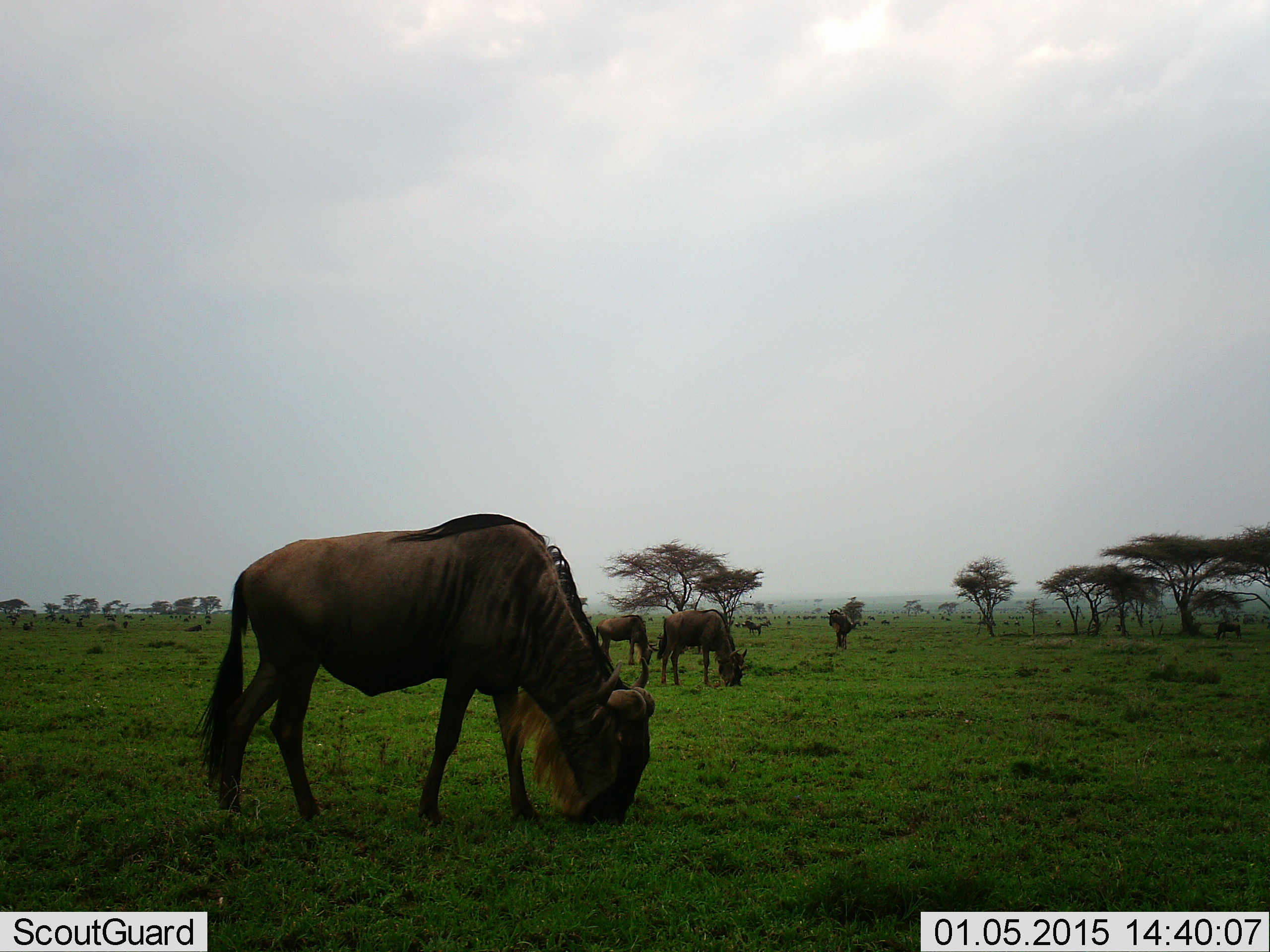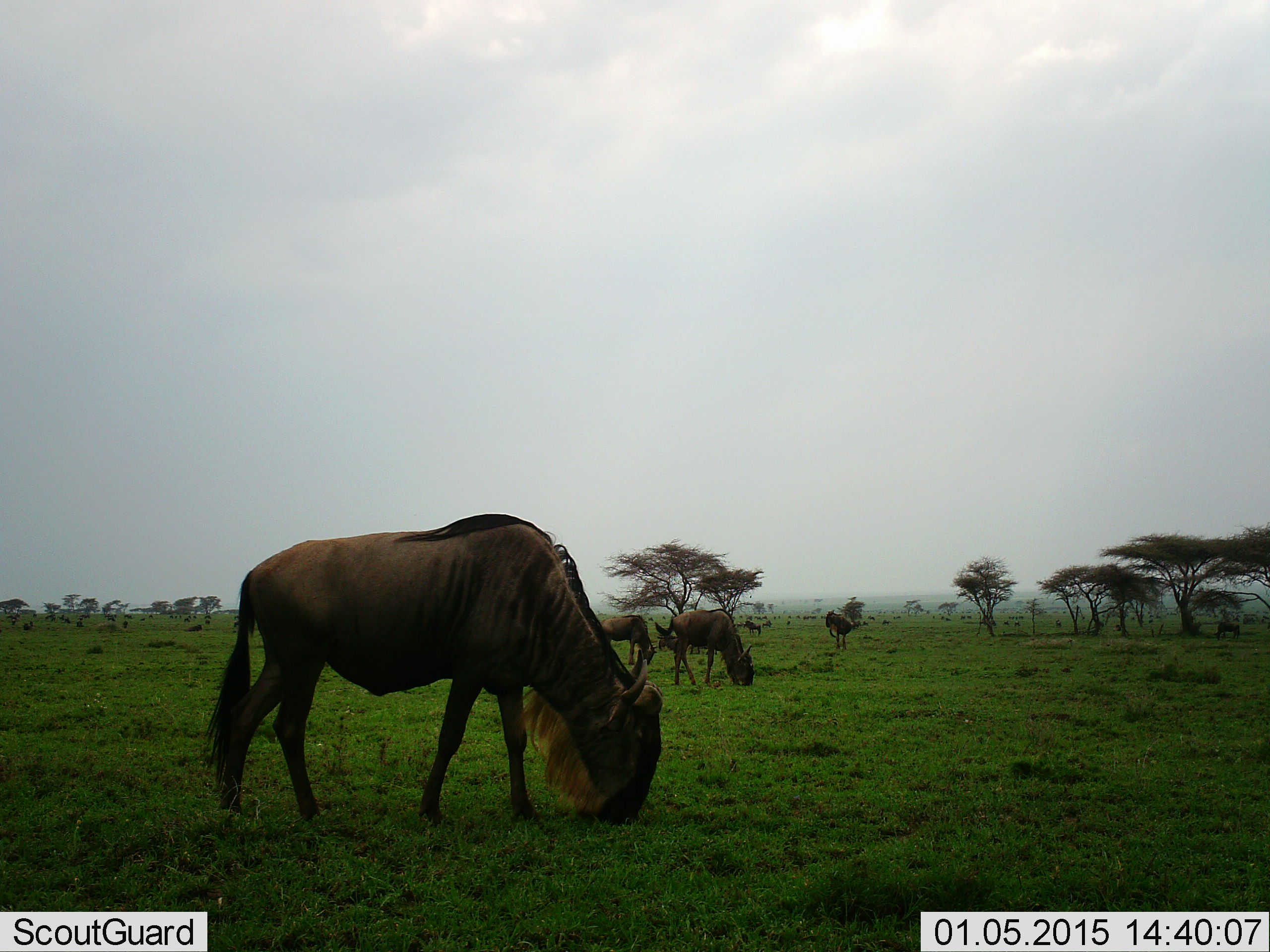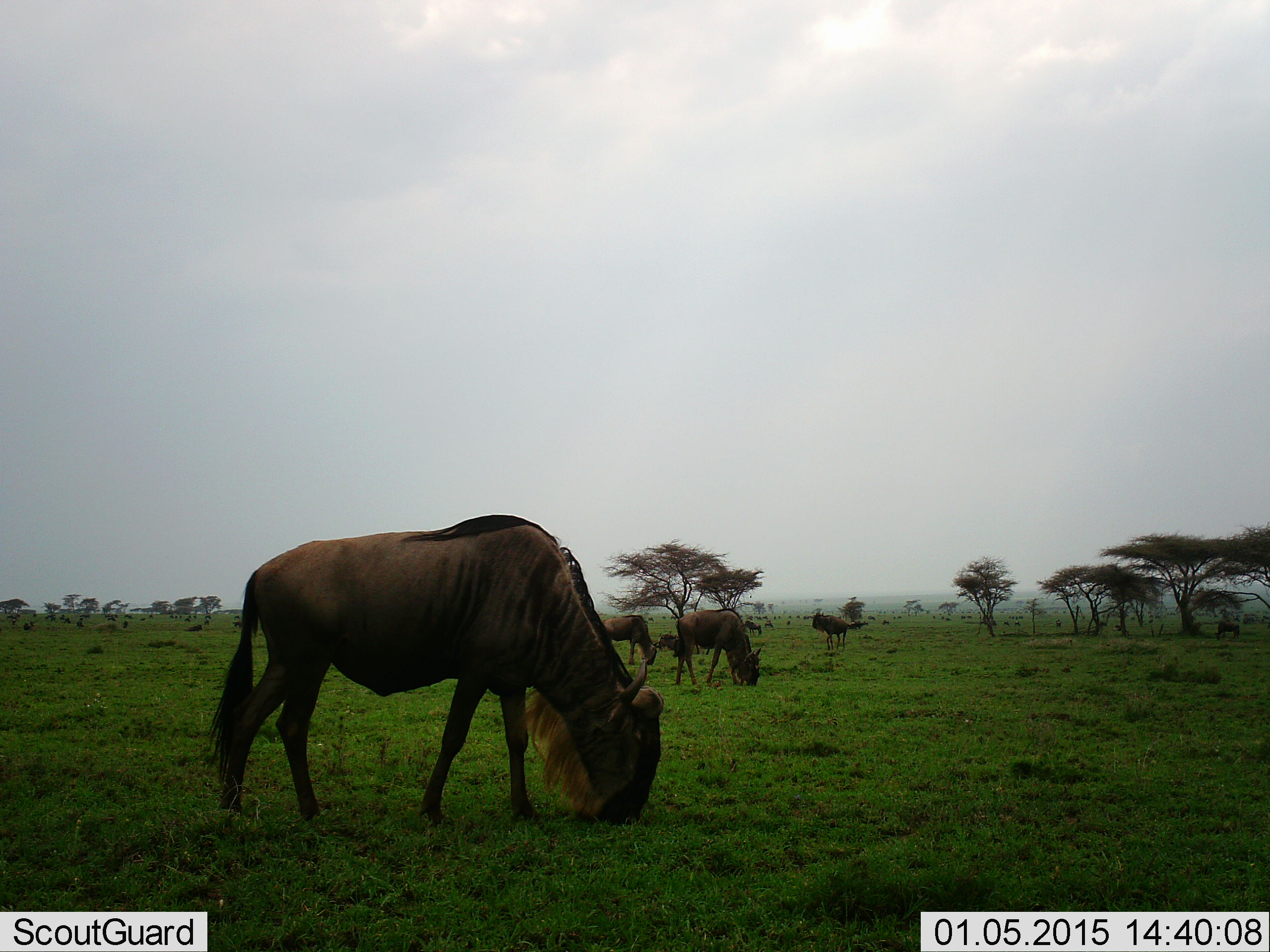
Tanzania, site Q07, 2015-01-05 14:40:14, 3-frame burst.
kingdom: Animalia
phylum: Chordata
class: Mammalia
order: Artiodactyla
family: Bovidae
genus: Connochaetes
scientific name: Connochaetes taurinus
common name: blue wildebeest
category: wildebeest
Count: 4.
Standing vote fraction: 18%.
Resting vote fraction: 0%.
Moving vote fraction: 36%.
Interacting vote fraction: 0%.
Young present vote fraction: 0%.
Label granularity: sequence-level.